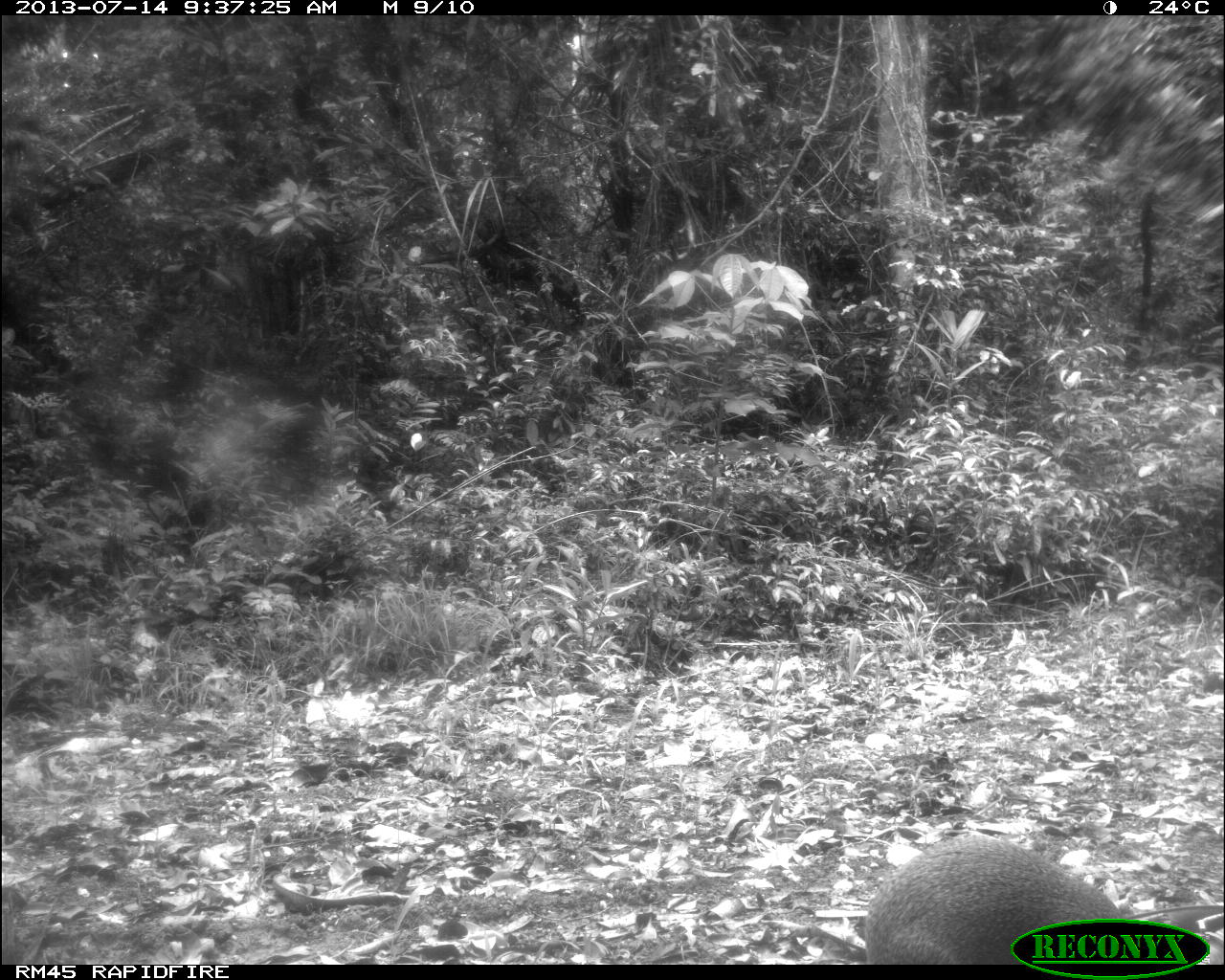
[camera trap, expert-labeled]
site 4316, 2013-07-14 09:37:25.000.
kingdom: Animalia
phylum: Chordata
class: Mammalia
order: Rodentia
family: Dasyproctidae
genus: Dasyprocta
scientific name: Dasyprocta punctata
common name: central american agouti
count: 1